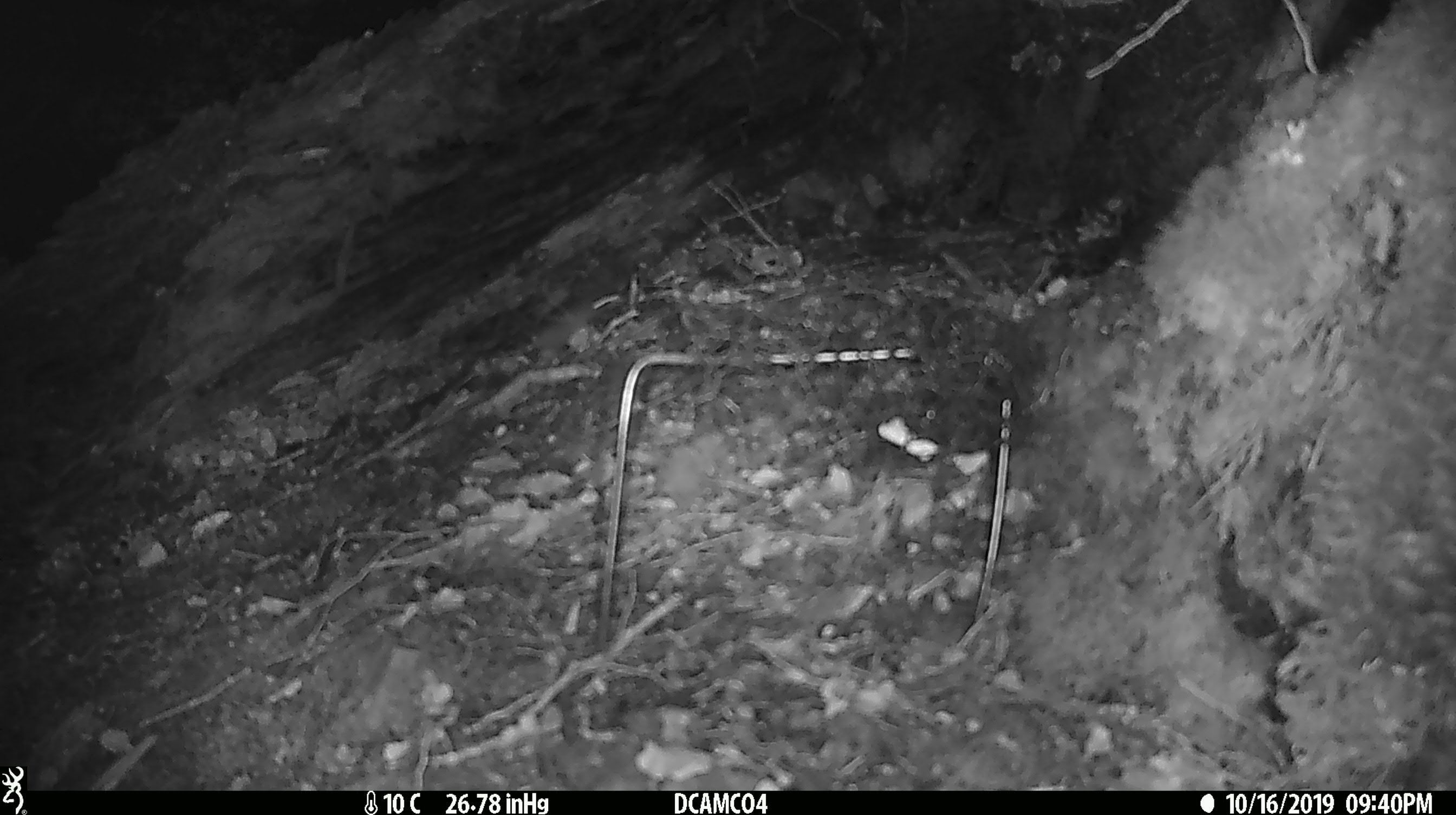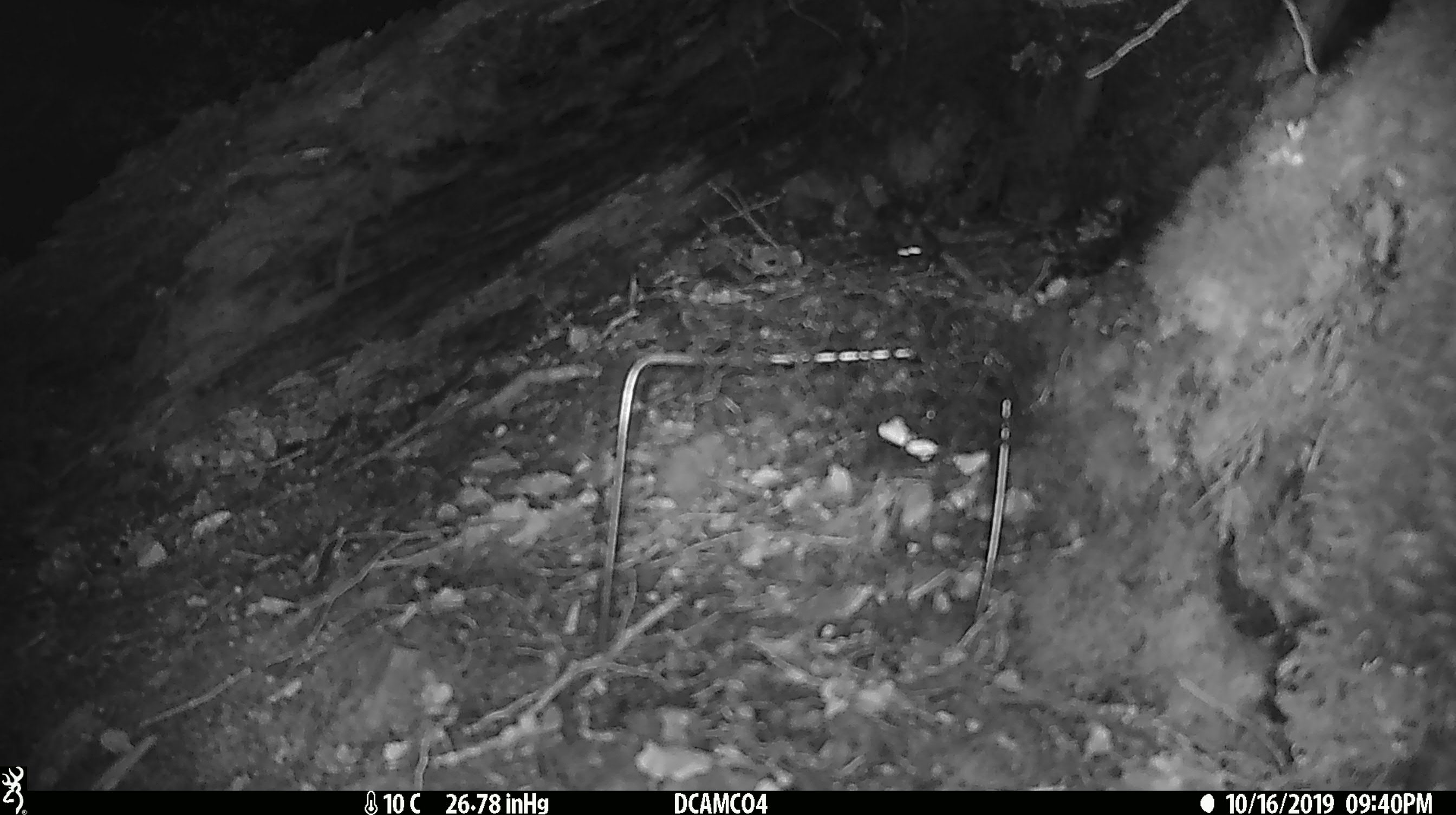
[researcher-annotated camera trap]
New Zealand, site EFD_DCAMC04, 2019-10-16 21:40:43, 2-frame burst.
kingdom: Animalia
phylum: Chordata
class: Mammalia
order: Rodentia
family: Muridae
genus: Mus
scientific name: Mus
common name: mouse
Mouse (Mus).